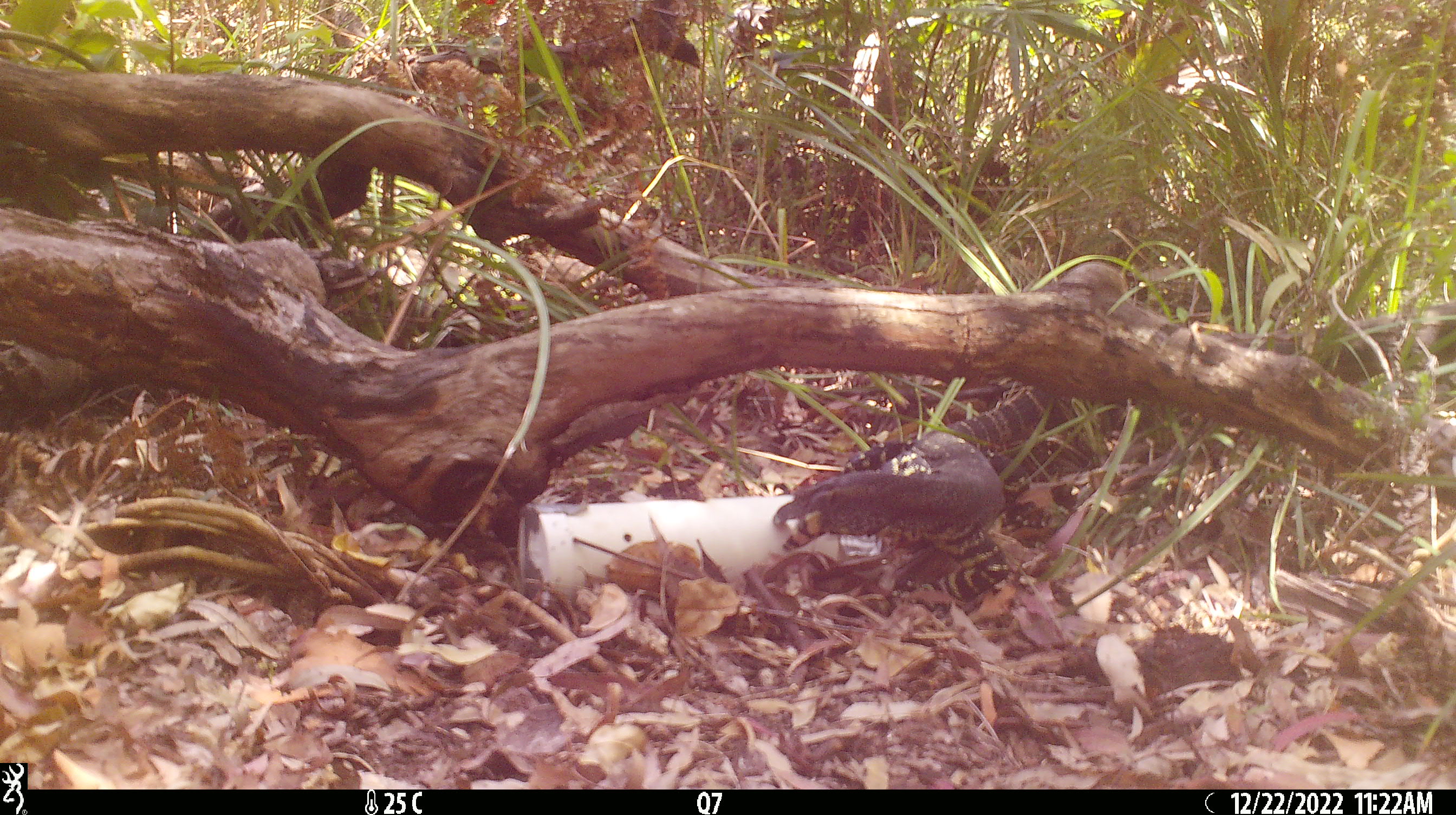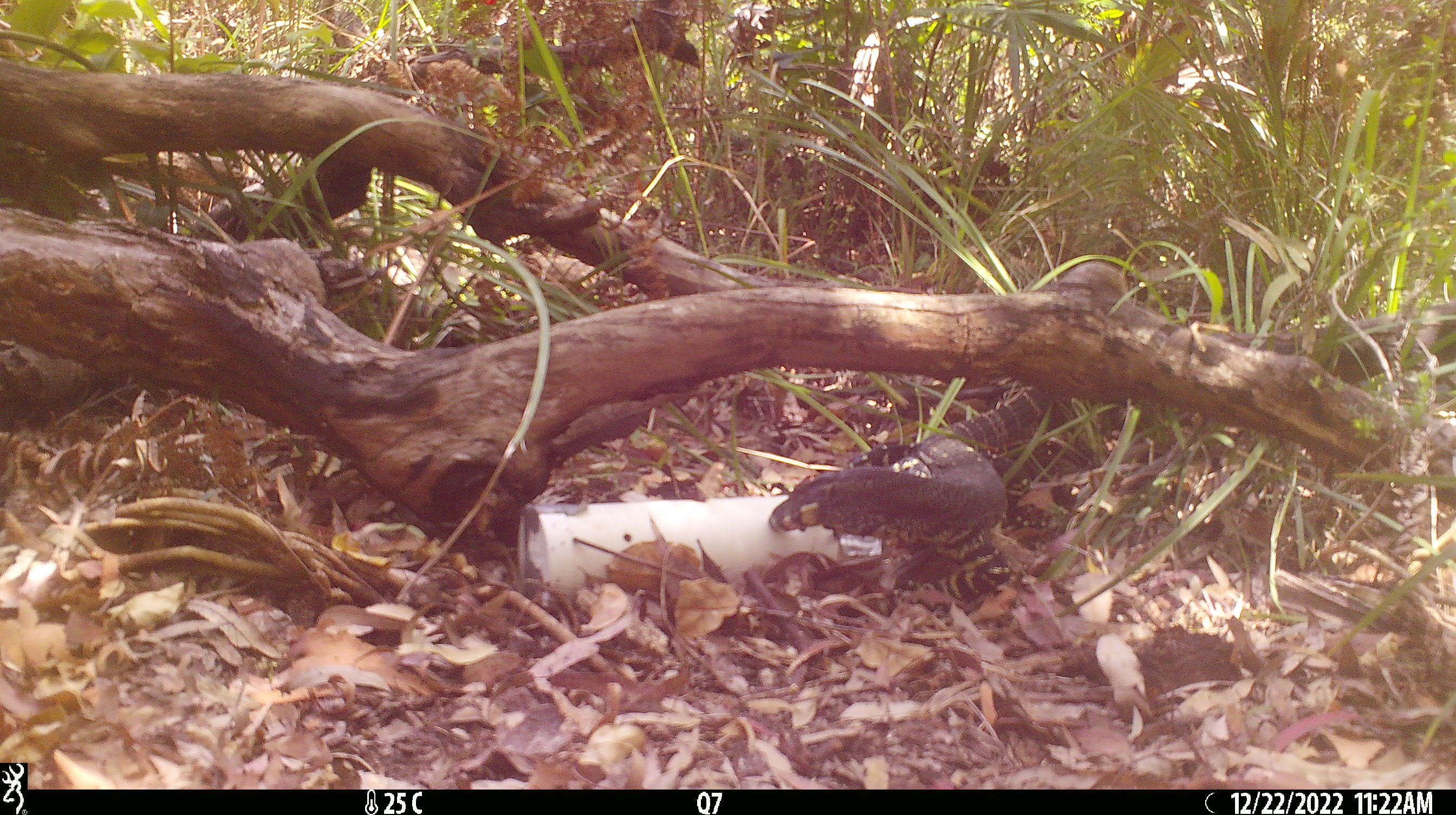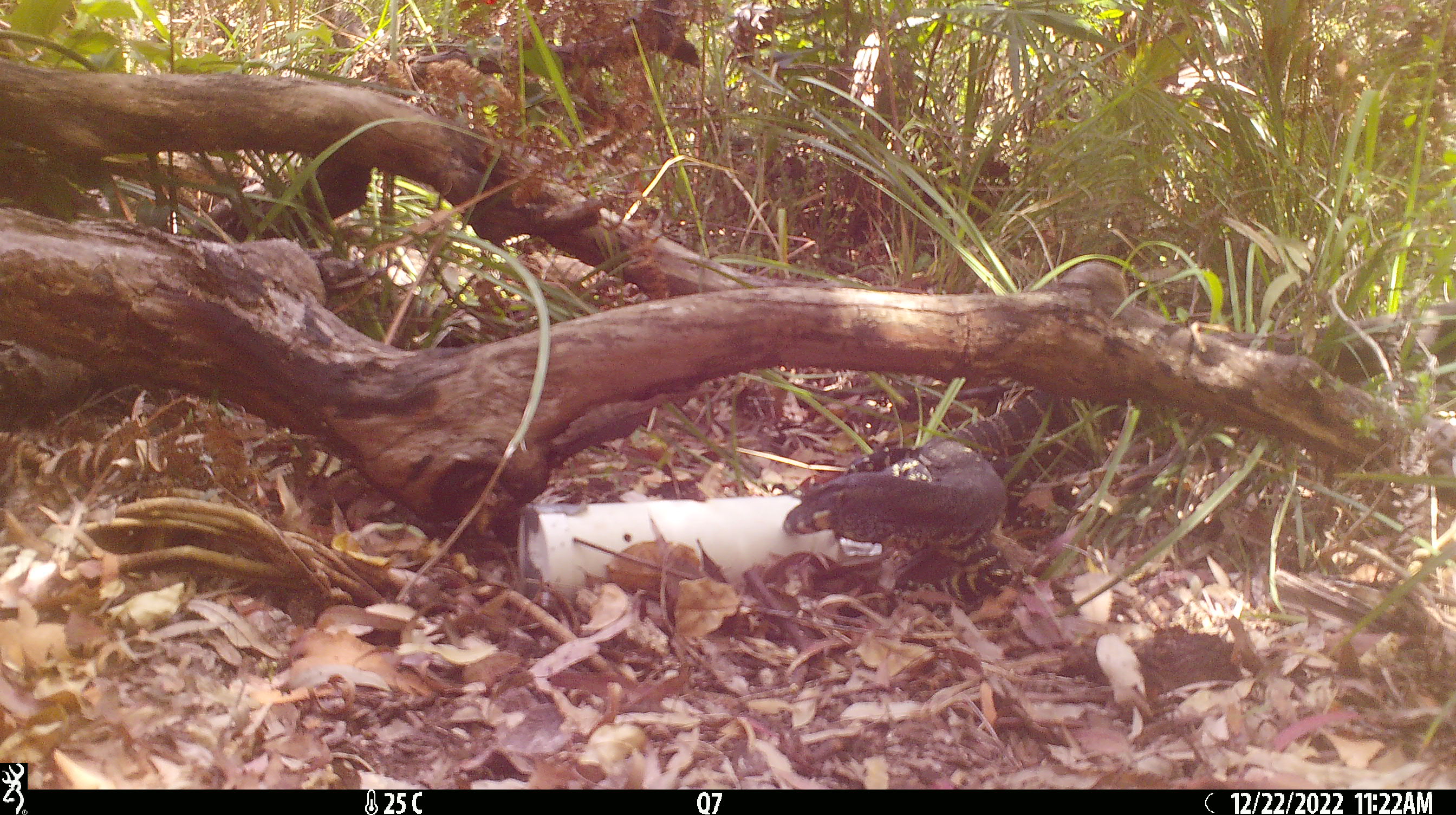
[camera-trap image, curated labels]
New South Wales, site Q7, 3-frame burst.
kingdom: Animalia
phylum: Chordata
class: Reptilia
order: Squamata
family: Varanidae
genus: Varanus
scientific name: Varanus varius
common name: lace monitor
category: goanna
Goanna (lace monitor) (Varanus varius).